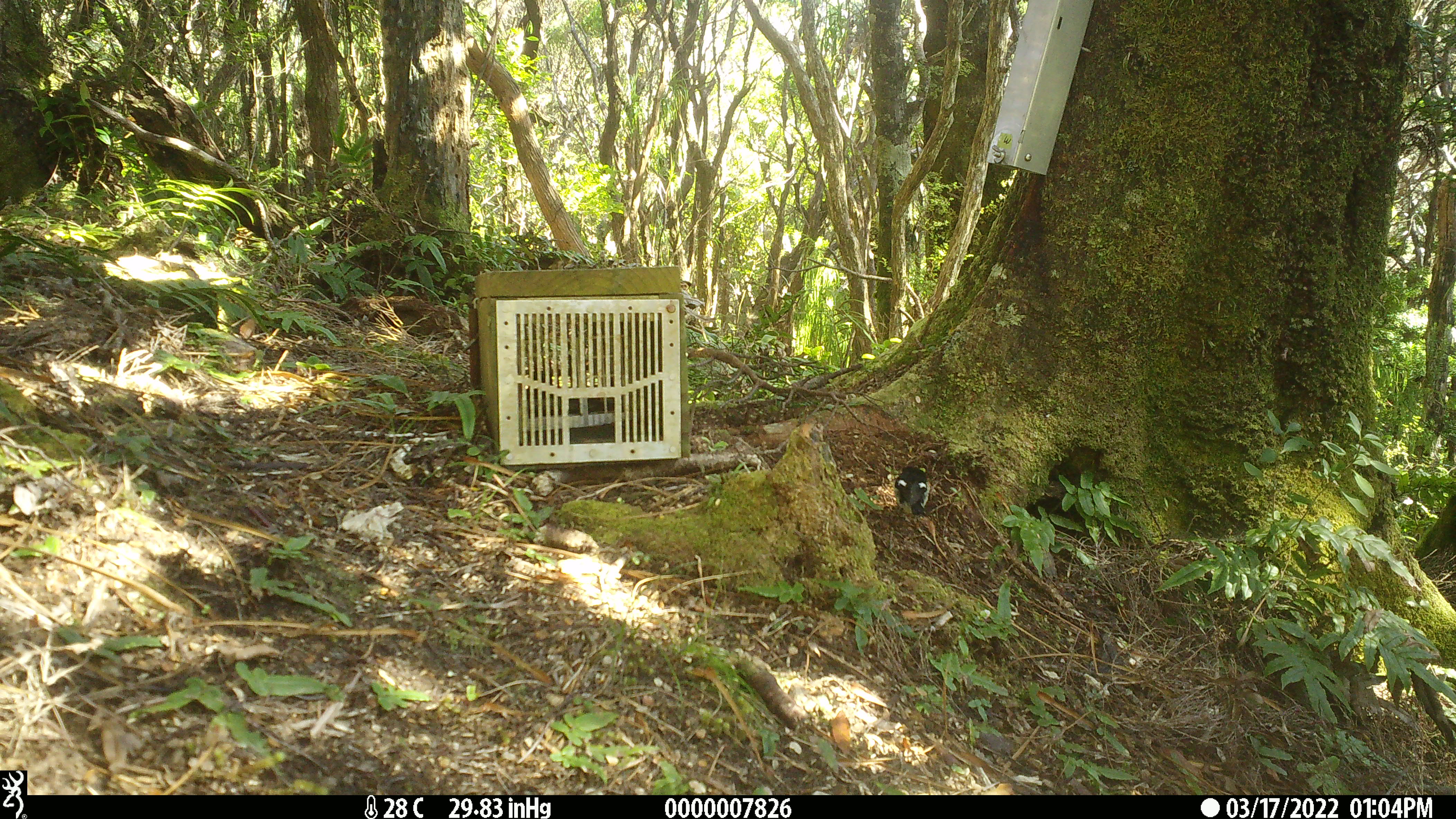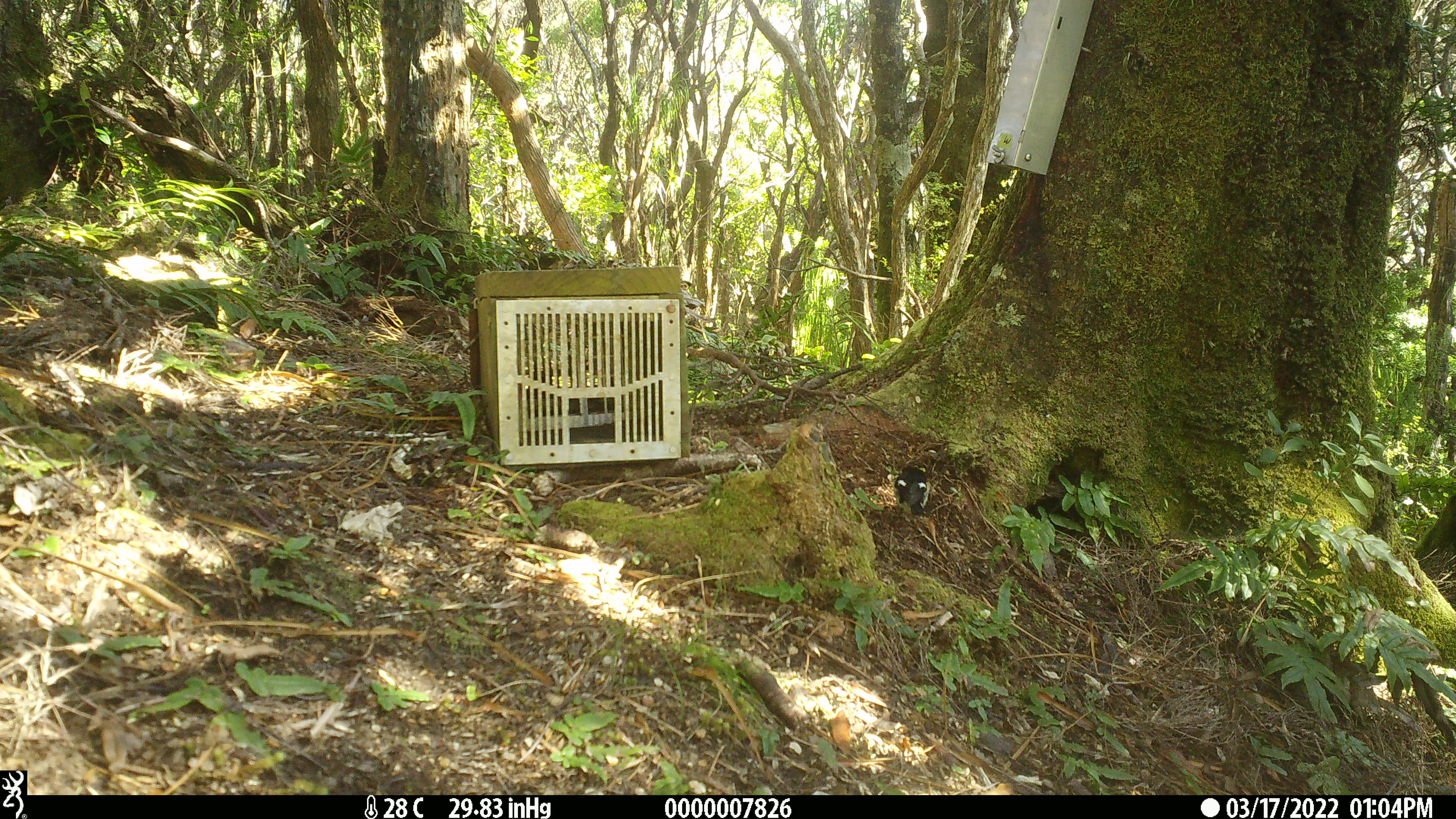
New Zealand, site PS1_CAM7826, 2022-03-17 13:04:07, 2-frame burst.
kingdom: Animalia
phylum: Chordata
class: Aves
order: Passeriformes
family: Petroicidae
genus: Petroica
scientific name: Petroica macrocephala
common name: tomtit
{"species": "tomtit (Petroica macrocephala)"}